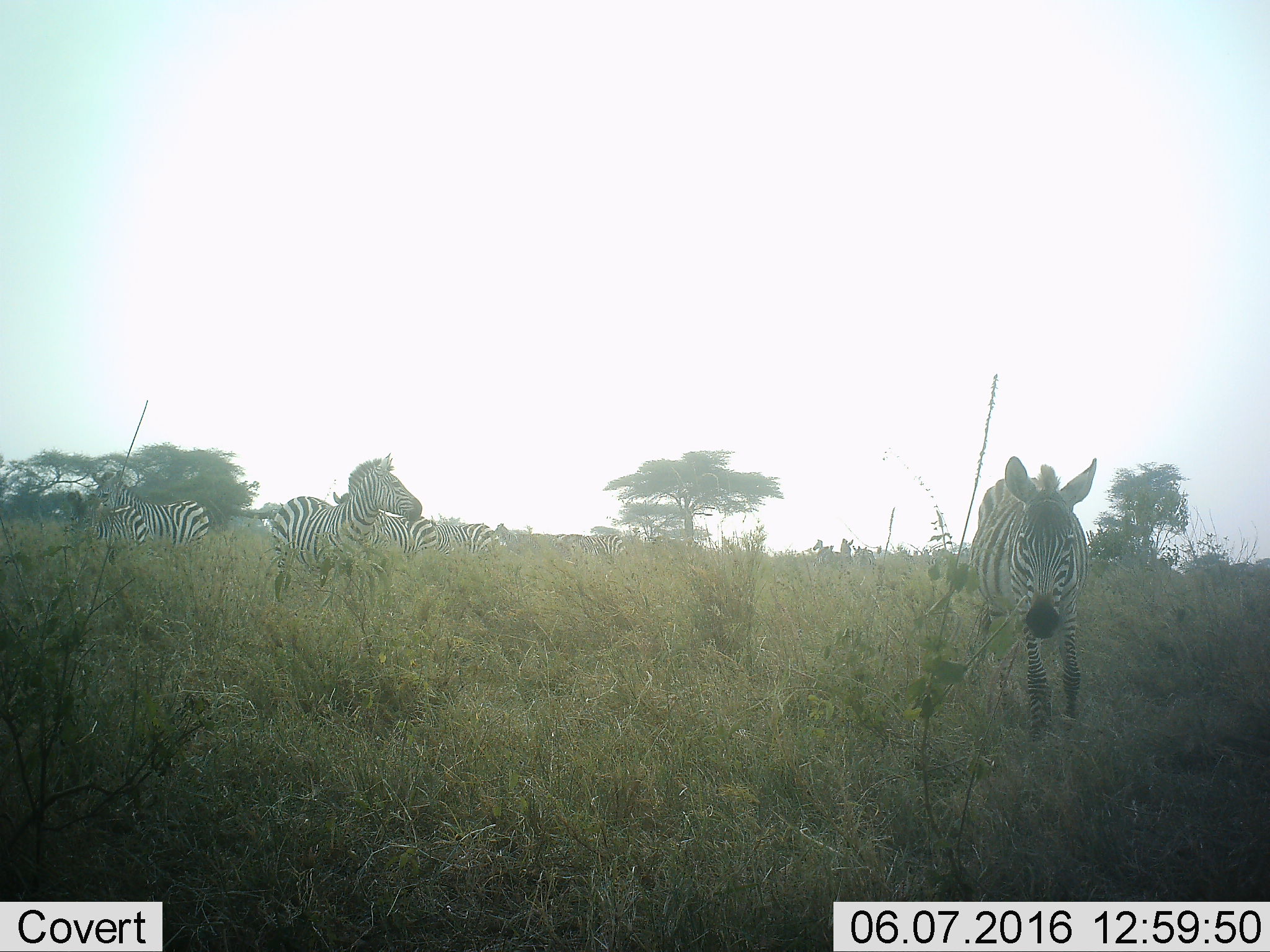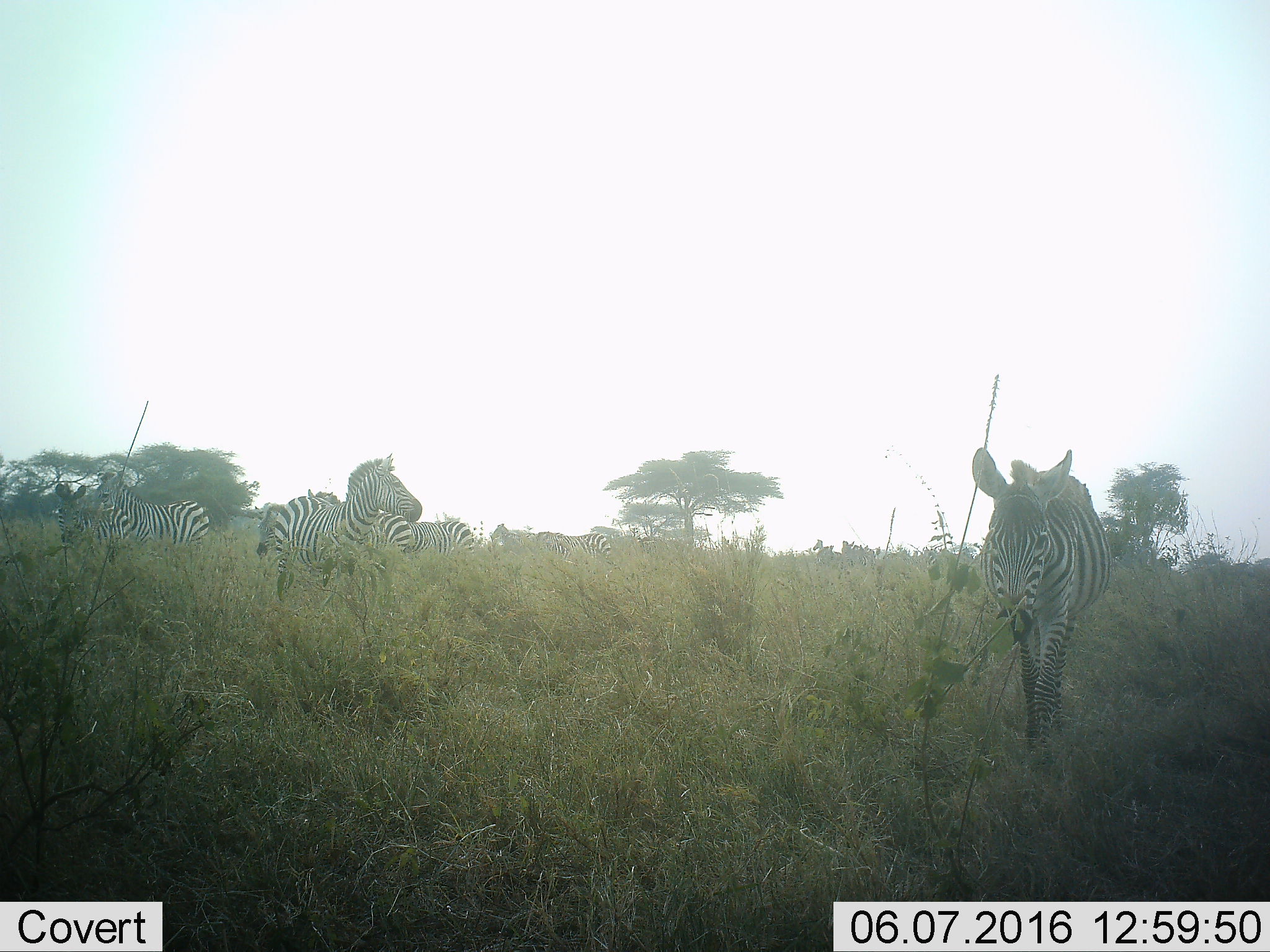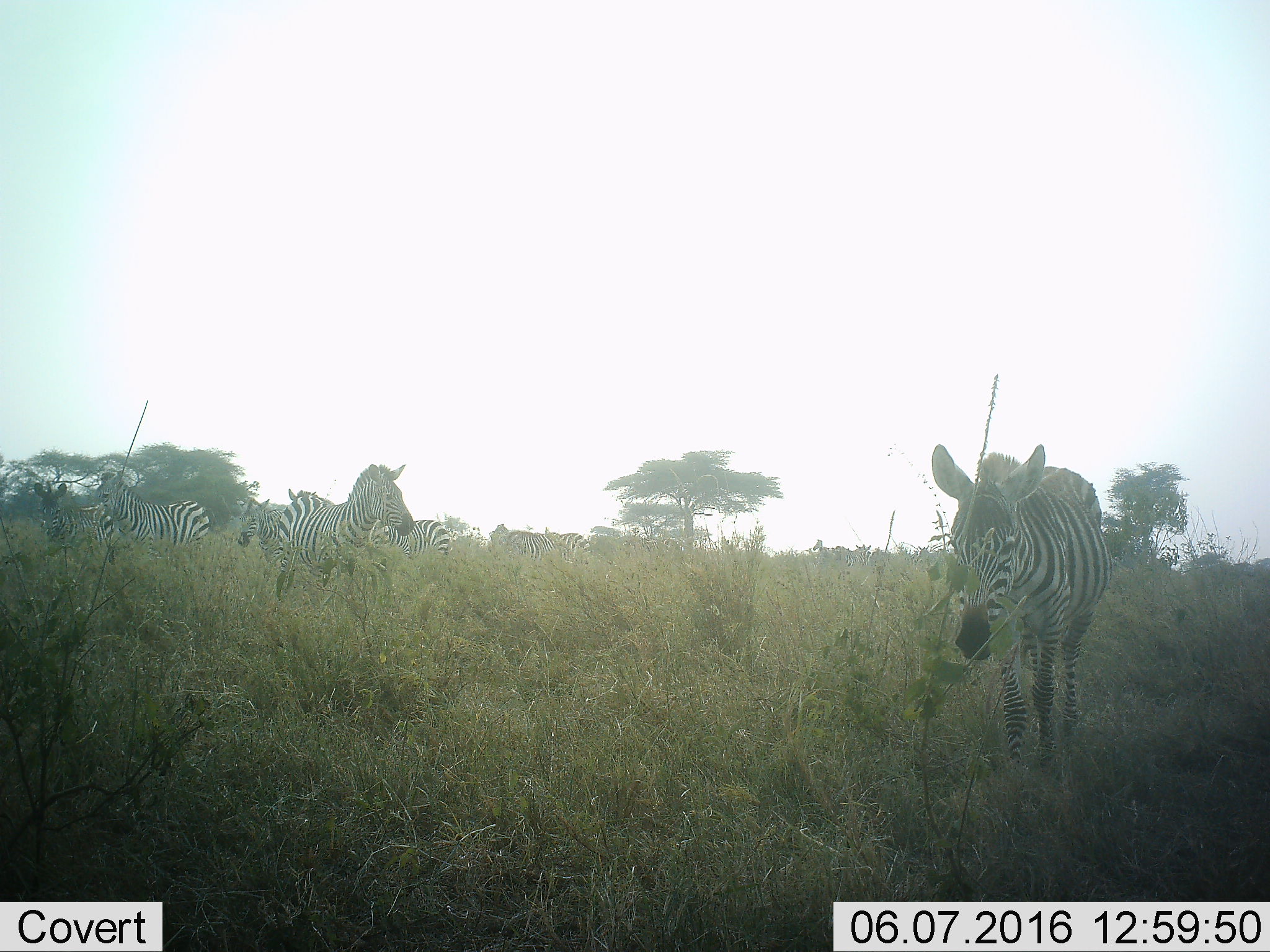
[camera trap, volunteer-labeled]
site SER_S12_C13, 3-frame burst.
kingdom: Animalia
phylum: Chordata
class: Mammalia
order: Perissodactyla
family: Equidae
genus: Equus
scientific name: Equus quagga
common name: plains zebra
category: zebraplains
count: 11-50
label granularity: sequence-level